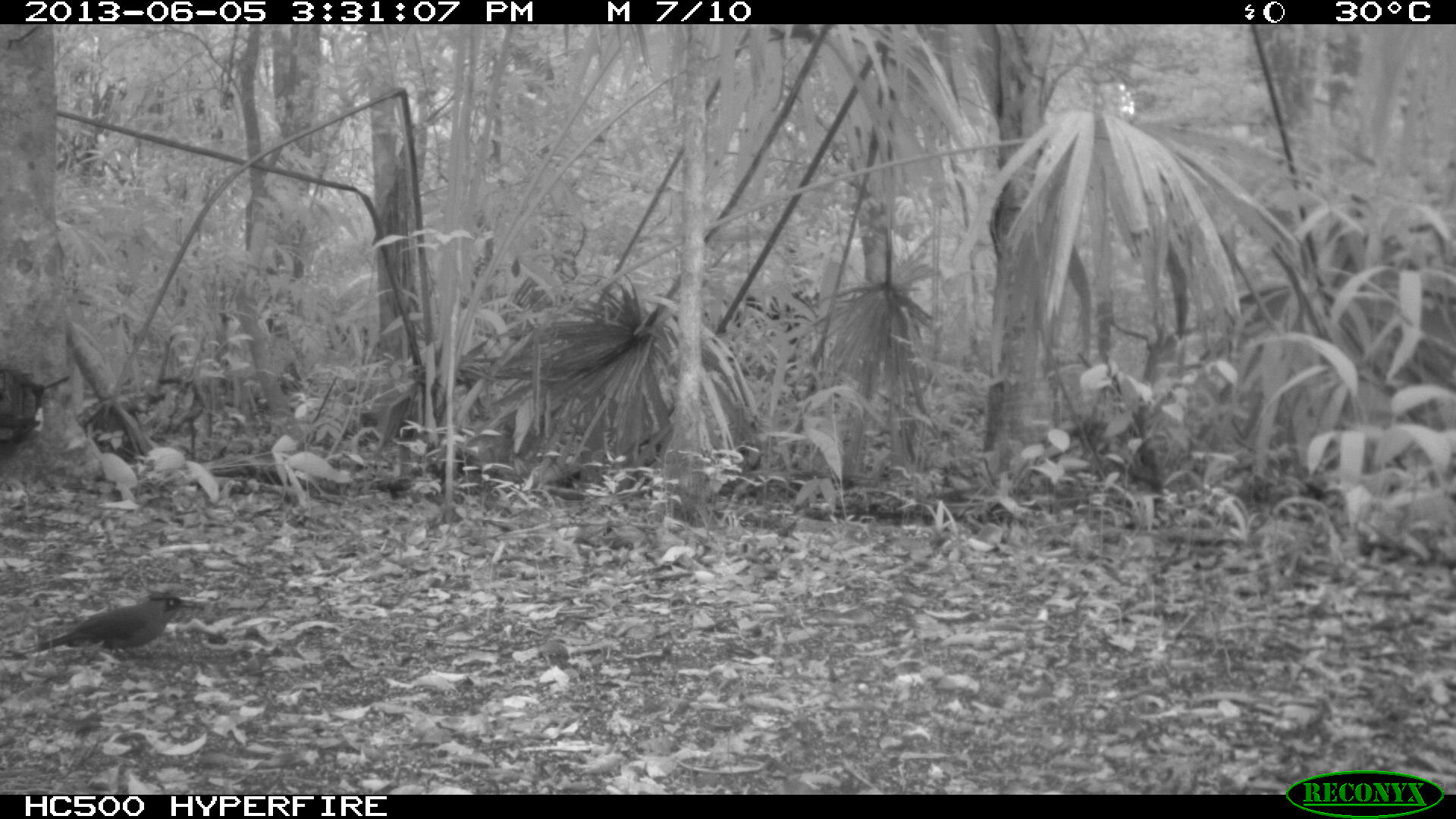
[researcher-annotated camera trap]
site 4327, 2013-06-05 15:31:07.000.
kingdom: Animalia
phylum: Chordata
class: Aves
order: Coraciiformes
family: Momotidae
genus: Momotus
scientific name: Momotus momota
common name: amazonian motmot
Momotus momota (amazonian motmot), count 1.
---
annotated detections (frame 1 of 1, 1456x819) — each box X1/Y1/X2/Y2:
momotus momota: 1/589/197/665